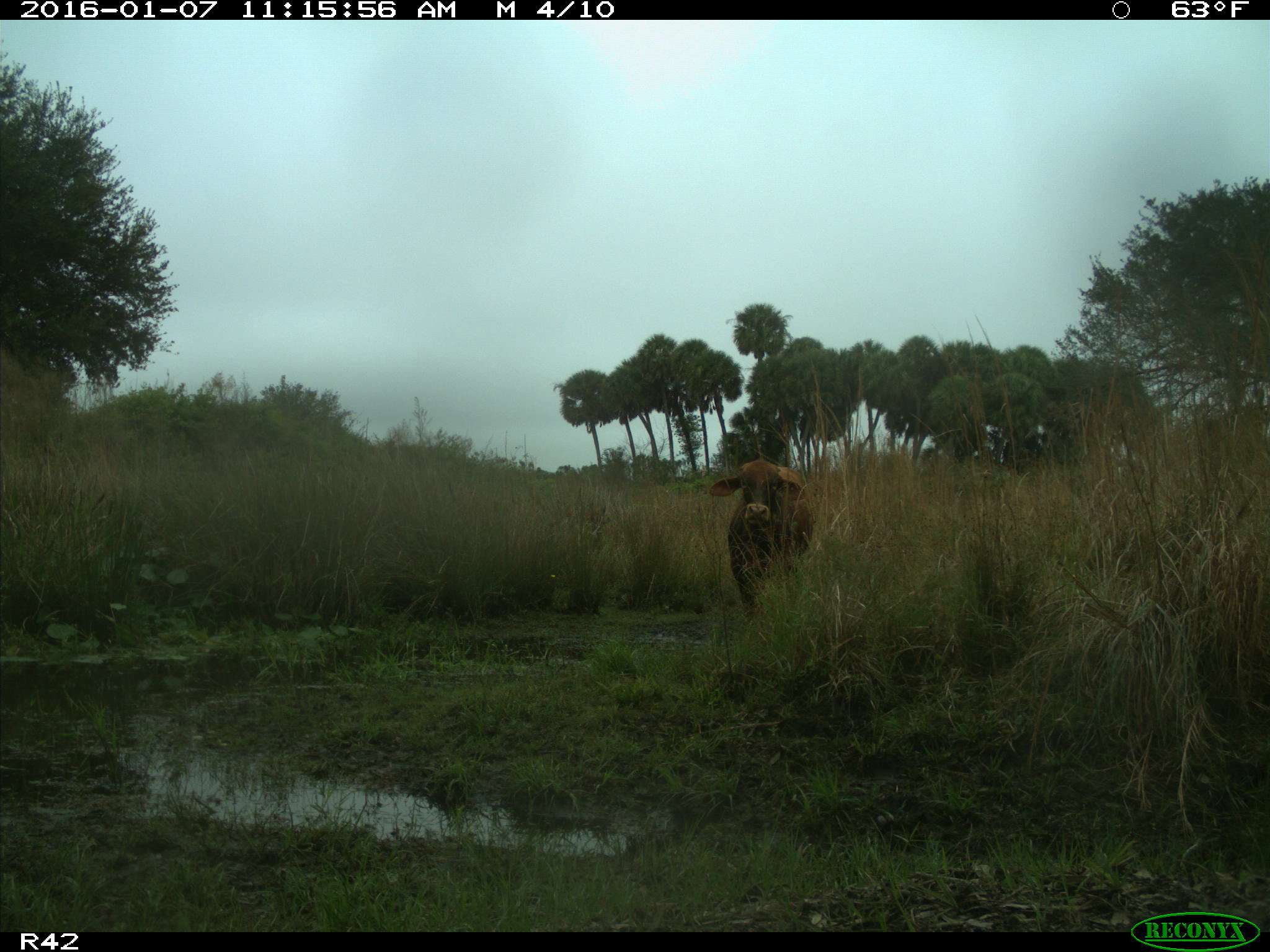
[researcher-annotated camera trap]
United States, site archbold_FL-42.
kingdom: Animalia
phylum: Chordata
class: Mammalia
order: Artiodactyla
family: Bovidae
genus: Bos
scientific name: Bos taurus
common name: domestic cow